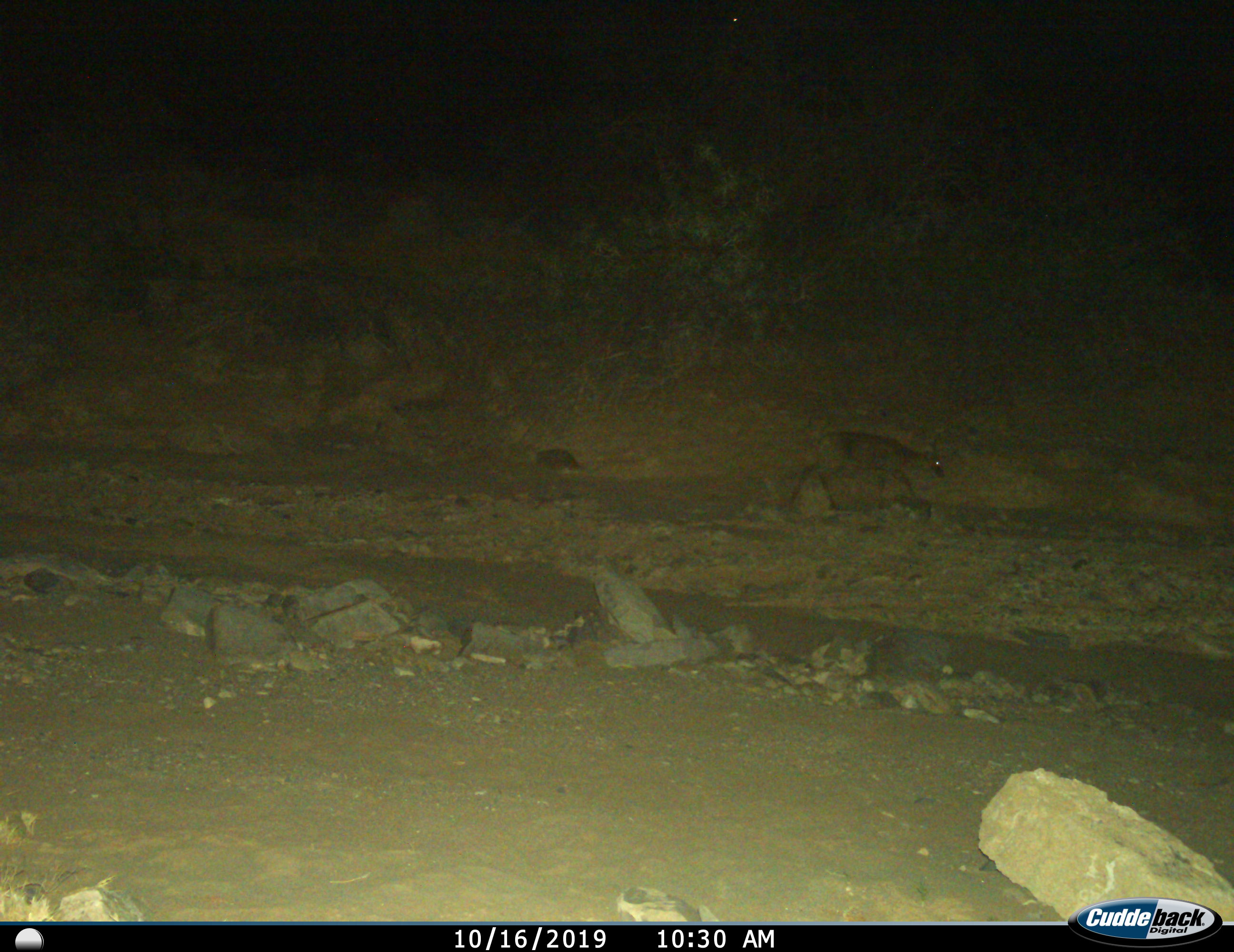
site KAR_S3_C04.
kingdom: Animalia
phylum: Chordata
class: Mammalia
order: Artiodactyla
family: Bovidae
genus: Sylvicapra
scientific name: Sylvicapra grimmia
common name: common duiker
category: duikercommongrey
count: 1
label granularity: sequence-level